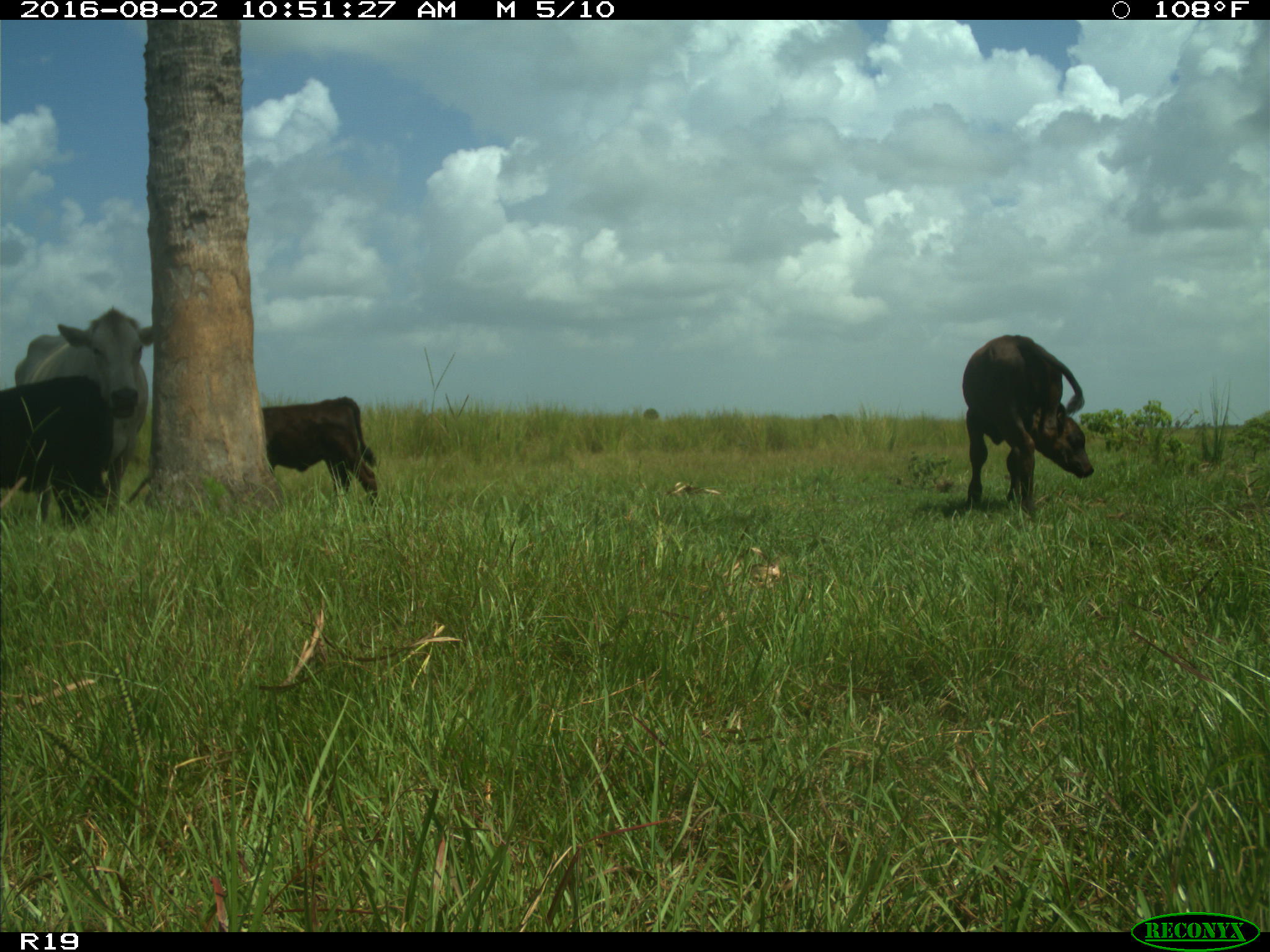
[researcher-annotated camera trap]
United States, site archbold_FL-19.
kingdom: Animalia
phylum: Chordata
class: Mammalia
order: Artiodactyla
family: Bovidae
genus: Bos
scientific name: Bos taurus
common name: domestic cow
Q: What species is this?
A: Bos taurus (domestic cow).